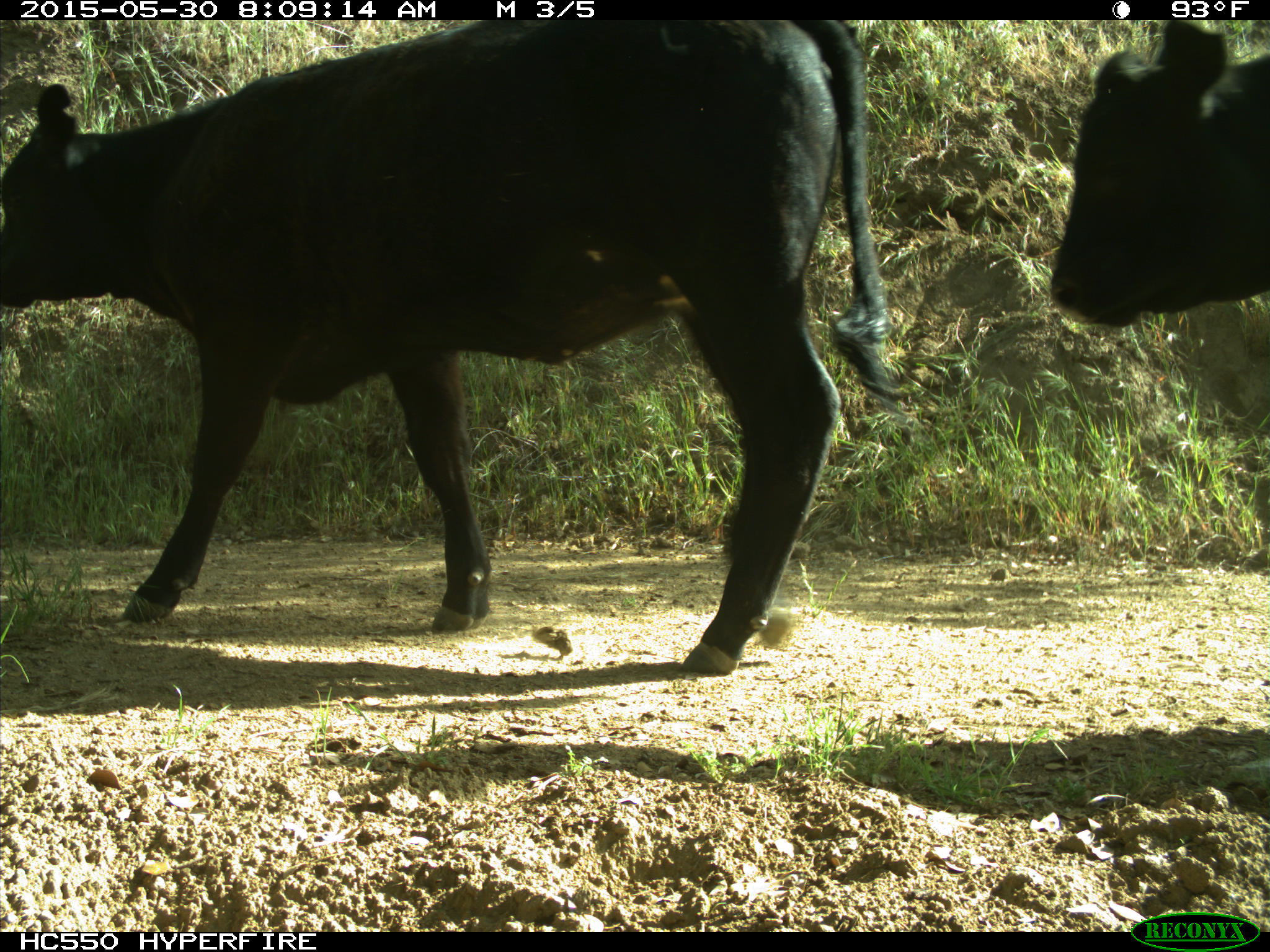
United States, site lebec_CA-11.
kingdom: Animalia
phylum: Chordata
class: Mammalia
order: Artiodactyla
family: Bovidae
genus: Bos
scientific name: Bos taurus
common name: domestic cow